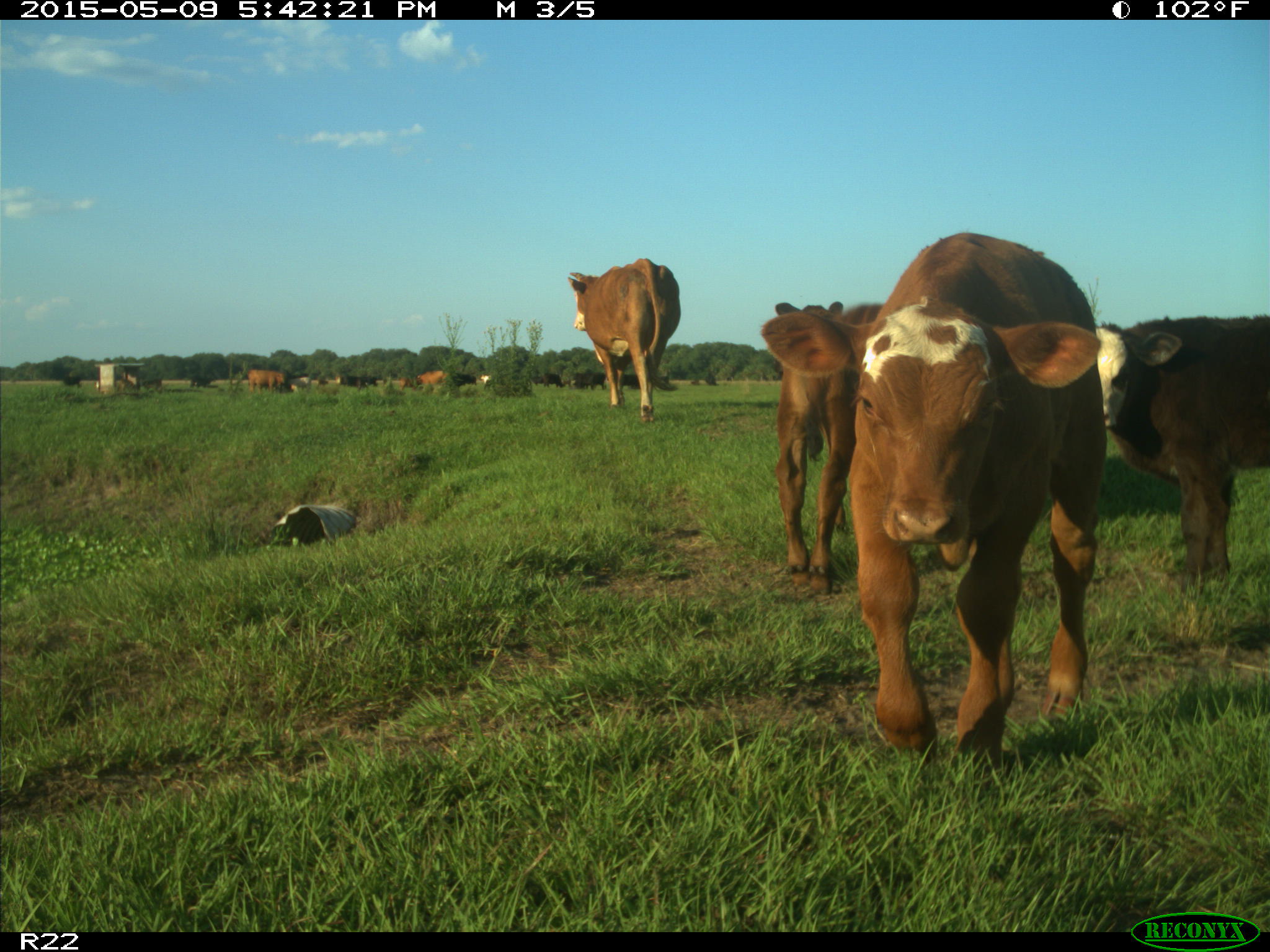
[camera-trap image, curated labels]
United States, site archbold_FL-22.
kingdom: Animalia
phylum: Chordata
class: Mammalia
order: Artiodactyla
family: Bovidae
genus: Bos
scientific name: Bos taurus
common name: domestic cow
Bos taurus (domestic cow).